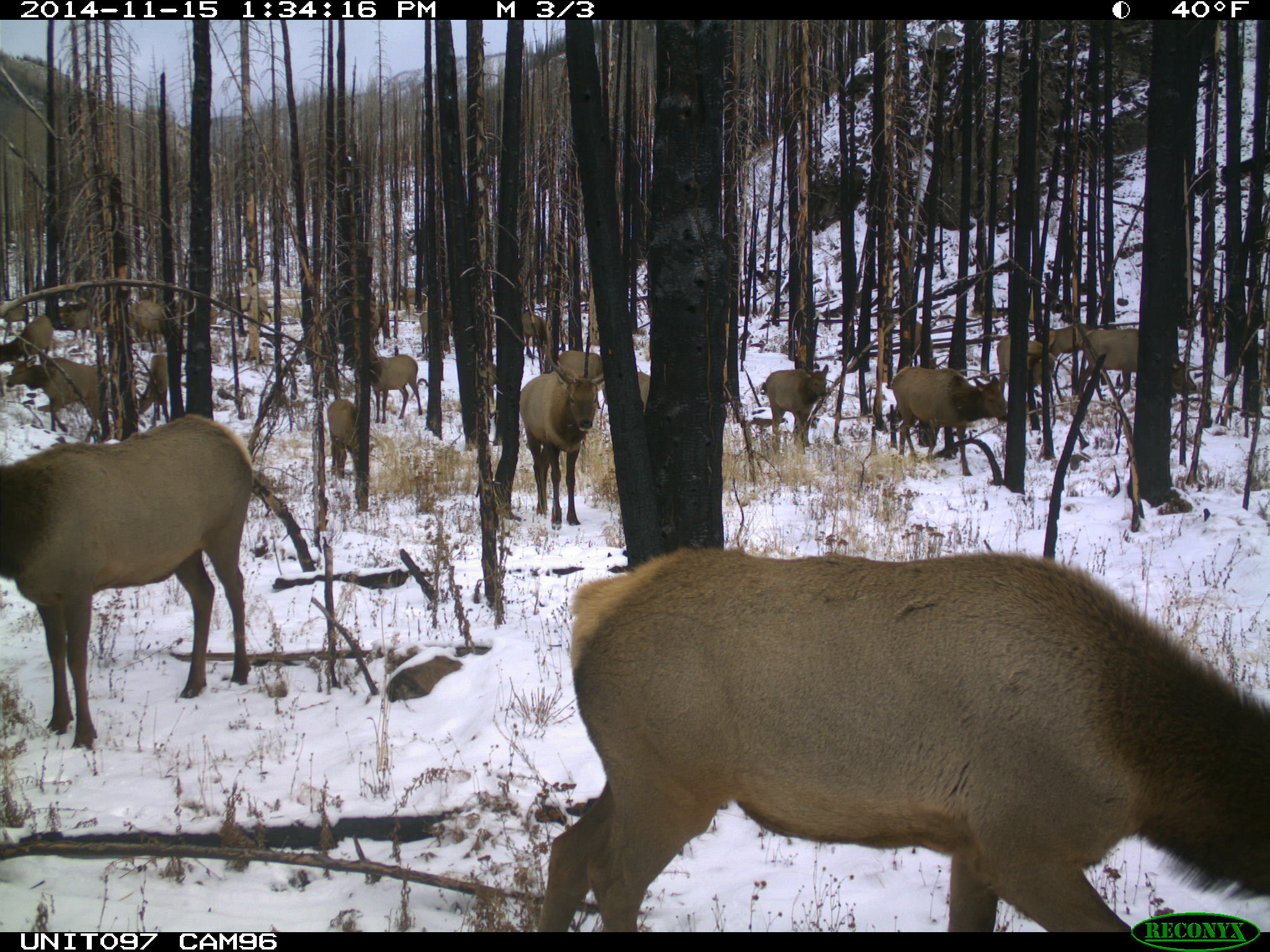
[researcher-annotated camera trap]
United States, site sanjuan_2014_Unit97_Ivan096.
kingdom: Animalia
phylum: Chordata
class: Mammalia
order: Artiodactyla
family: Cervidae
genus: Cervus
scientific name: Cervus elaphus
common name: red deer